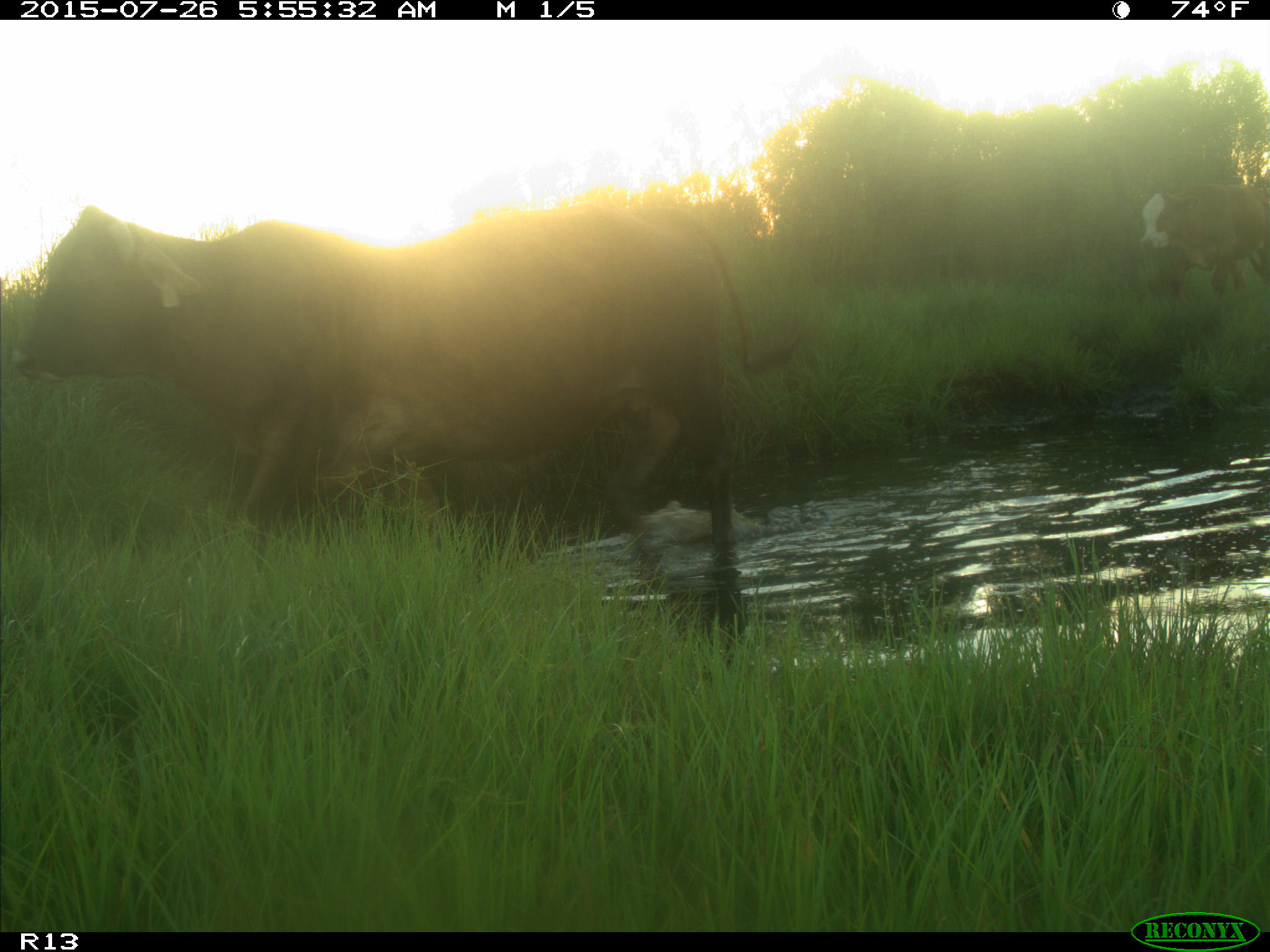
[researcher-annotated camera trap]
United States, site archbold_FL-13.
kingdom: Animalia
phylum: Chordata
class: Mammalia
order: Artiodactyla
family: Bovidae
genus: Bos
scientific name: Bos taurus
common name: domestic cow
Bos taurus (domestic cow).